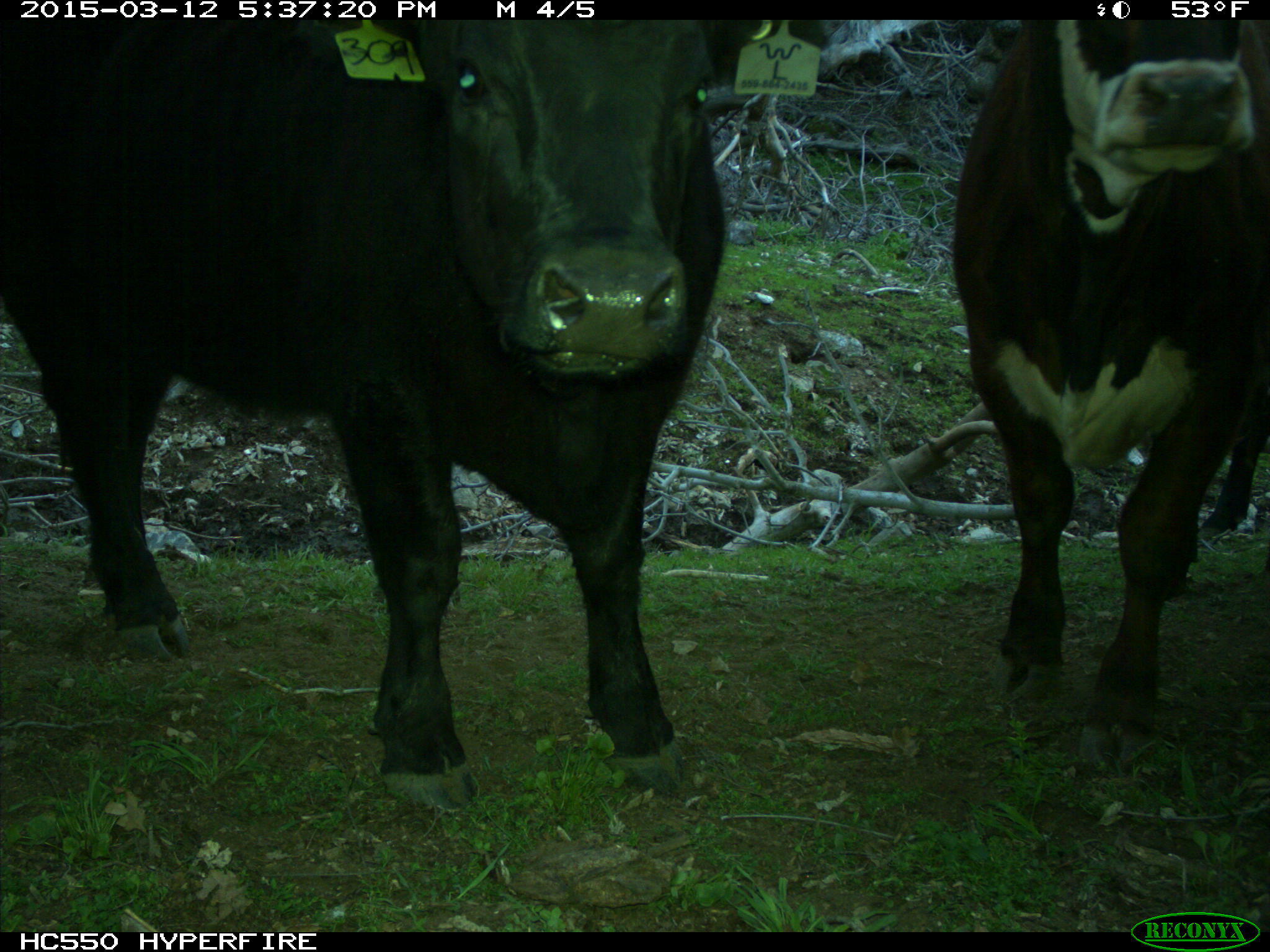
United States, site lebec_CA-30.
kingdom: Animalia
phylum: Chordata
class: Mammalia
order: Artiodactyla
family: Bovidae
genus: Bos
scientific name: Bos taurus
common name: domestic cow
Bos taurus (domestic cow).